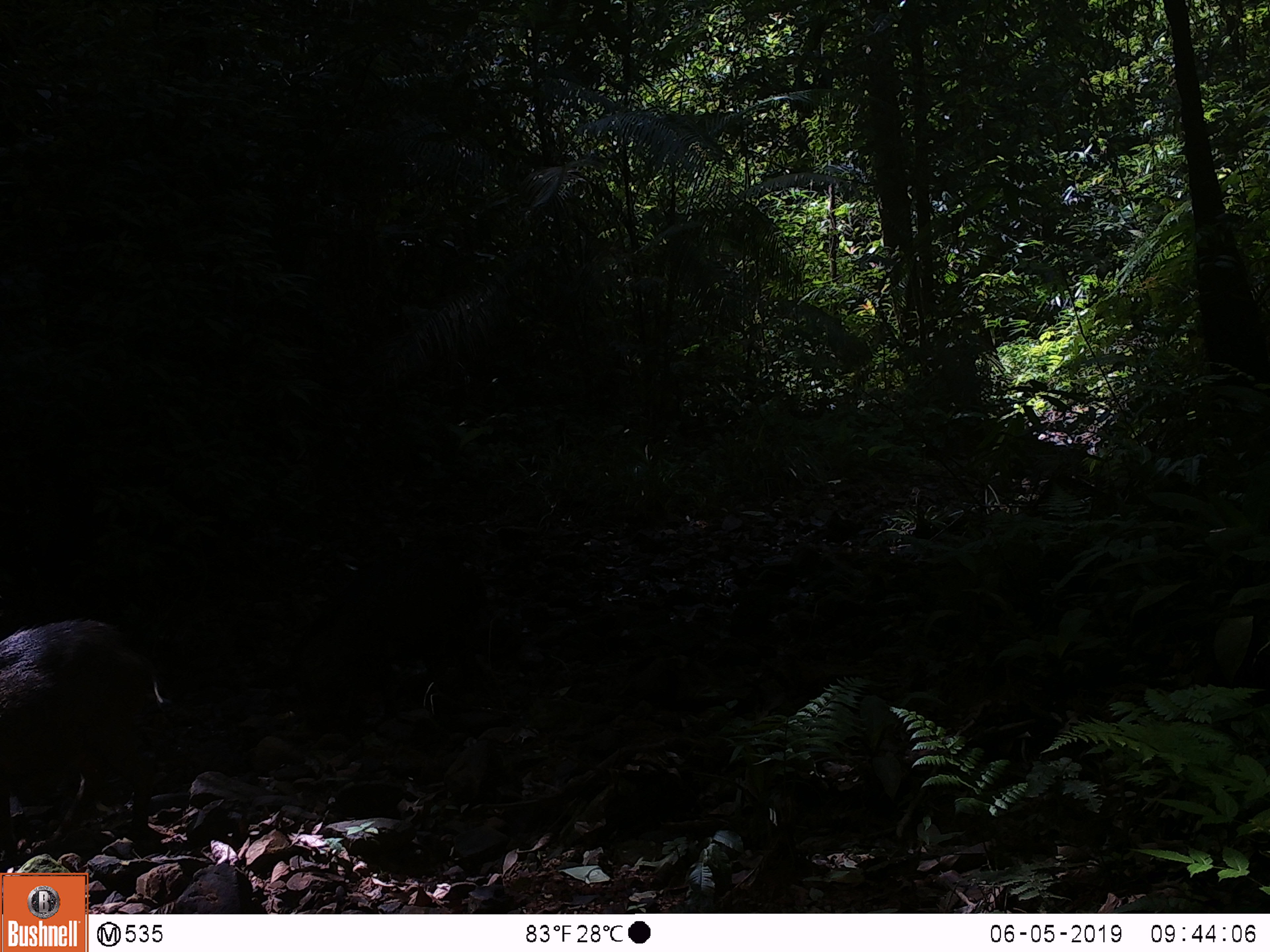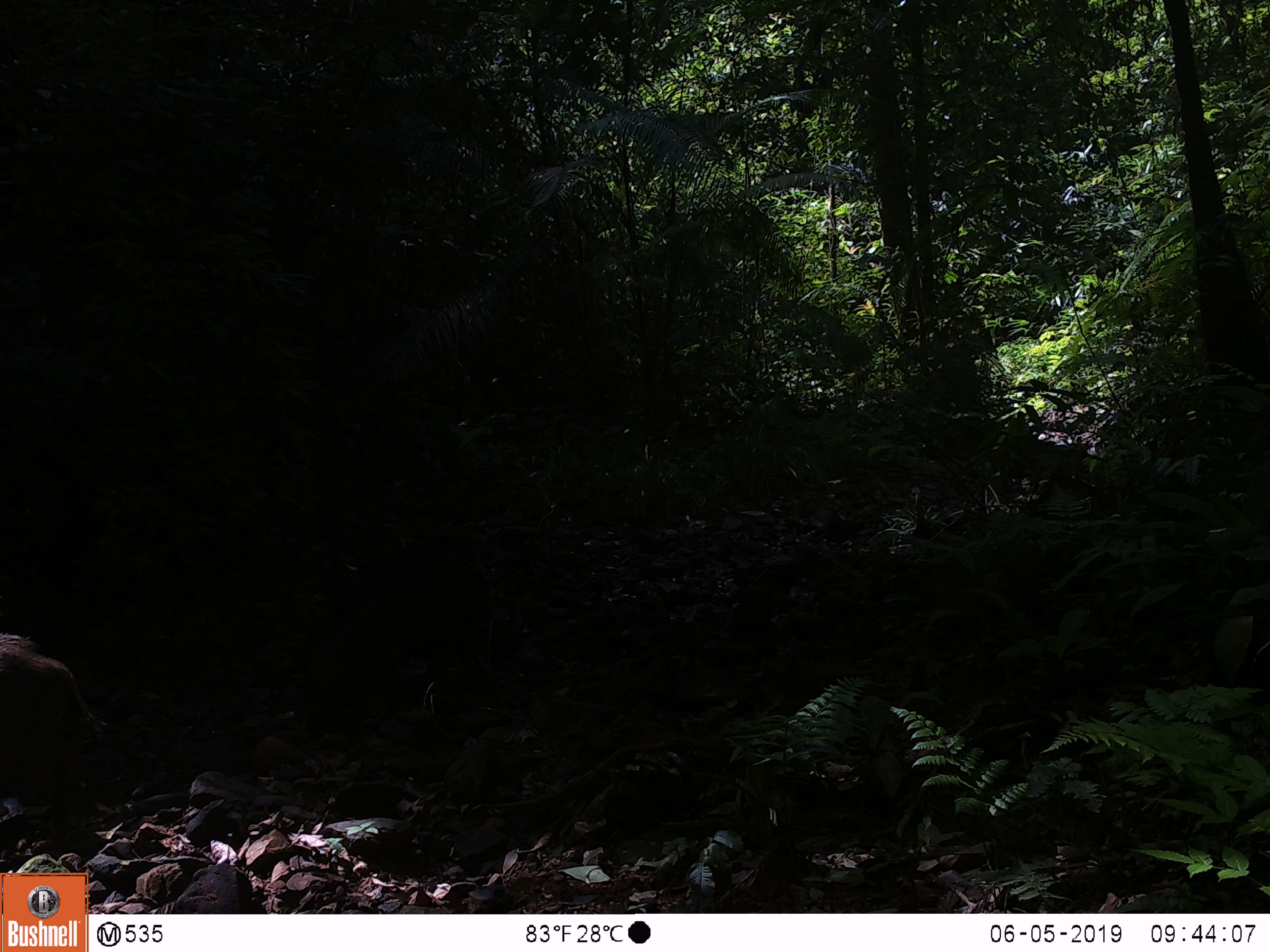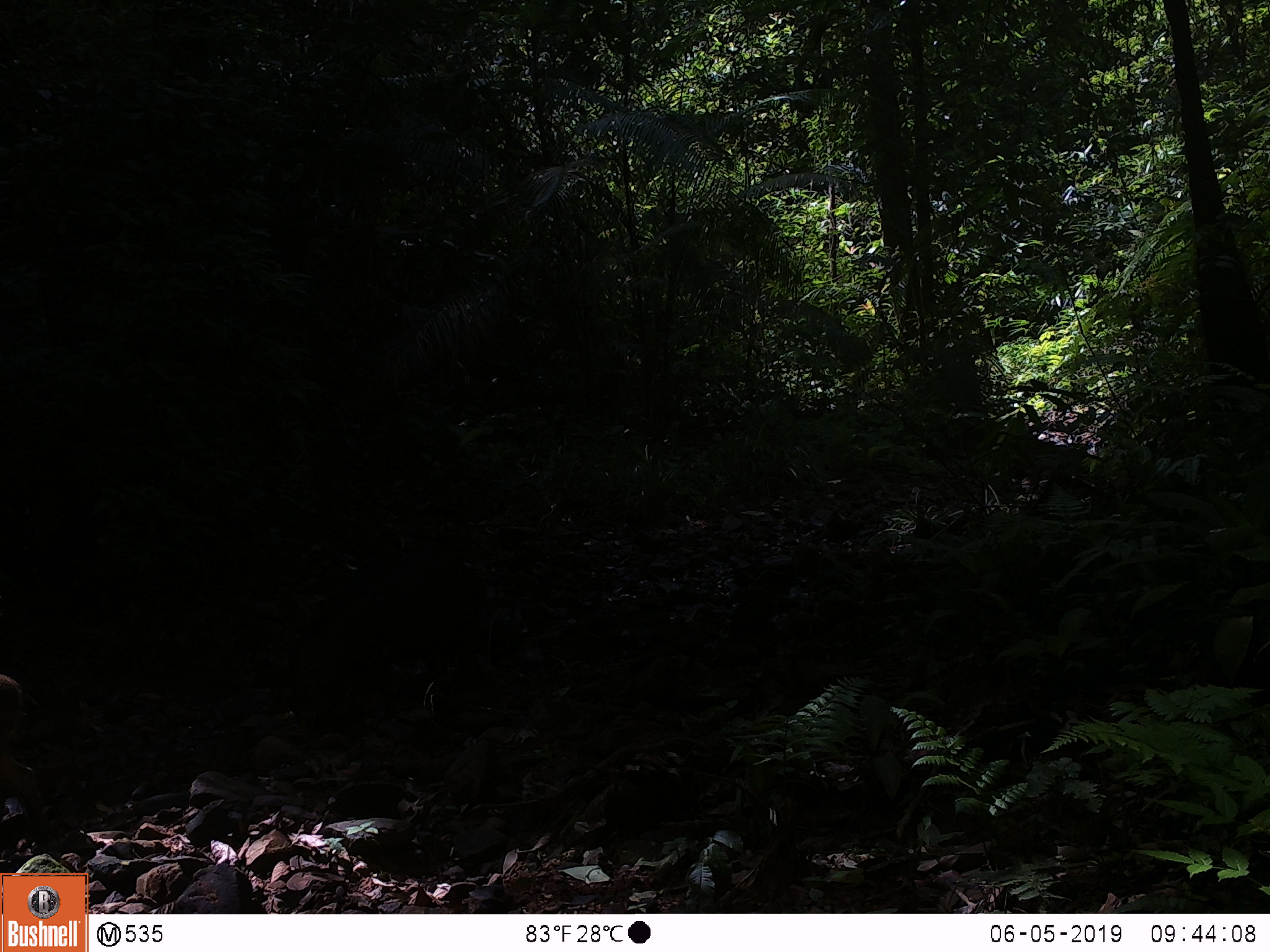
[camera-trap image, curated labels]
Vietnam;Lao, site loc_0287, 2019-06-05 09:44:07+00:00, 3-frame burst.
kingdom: Animalia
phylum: Chordata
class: Mammalia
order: Artiodactyla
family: Suidae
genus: Sus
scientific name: Sus scrofa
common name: eurasian wild pig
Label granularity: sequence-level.